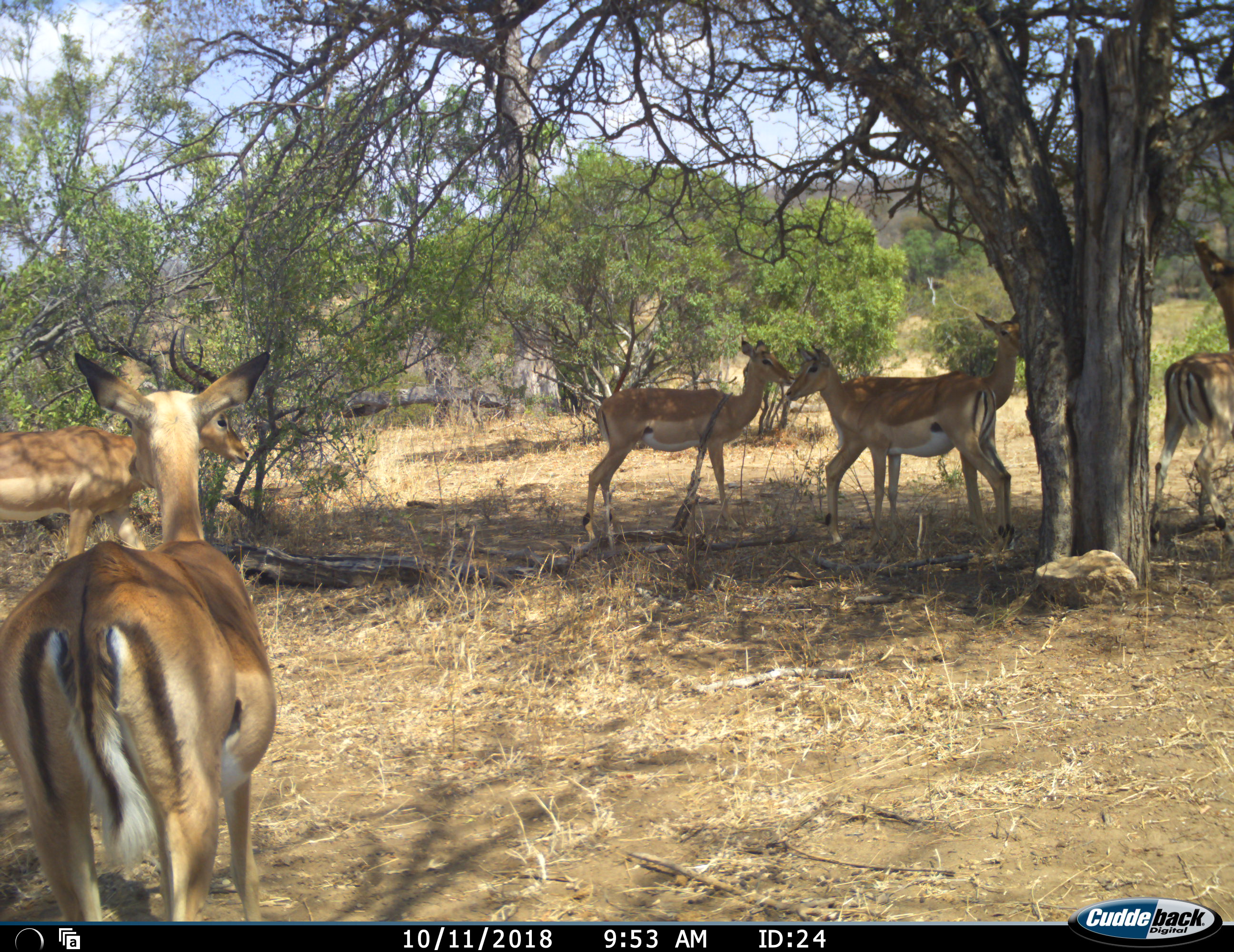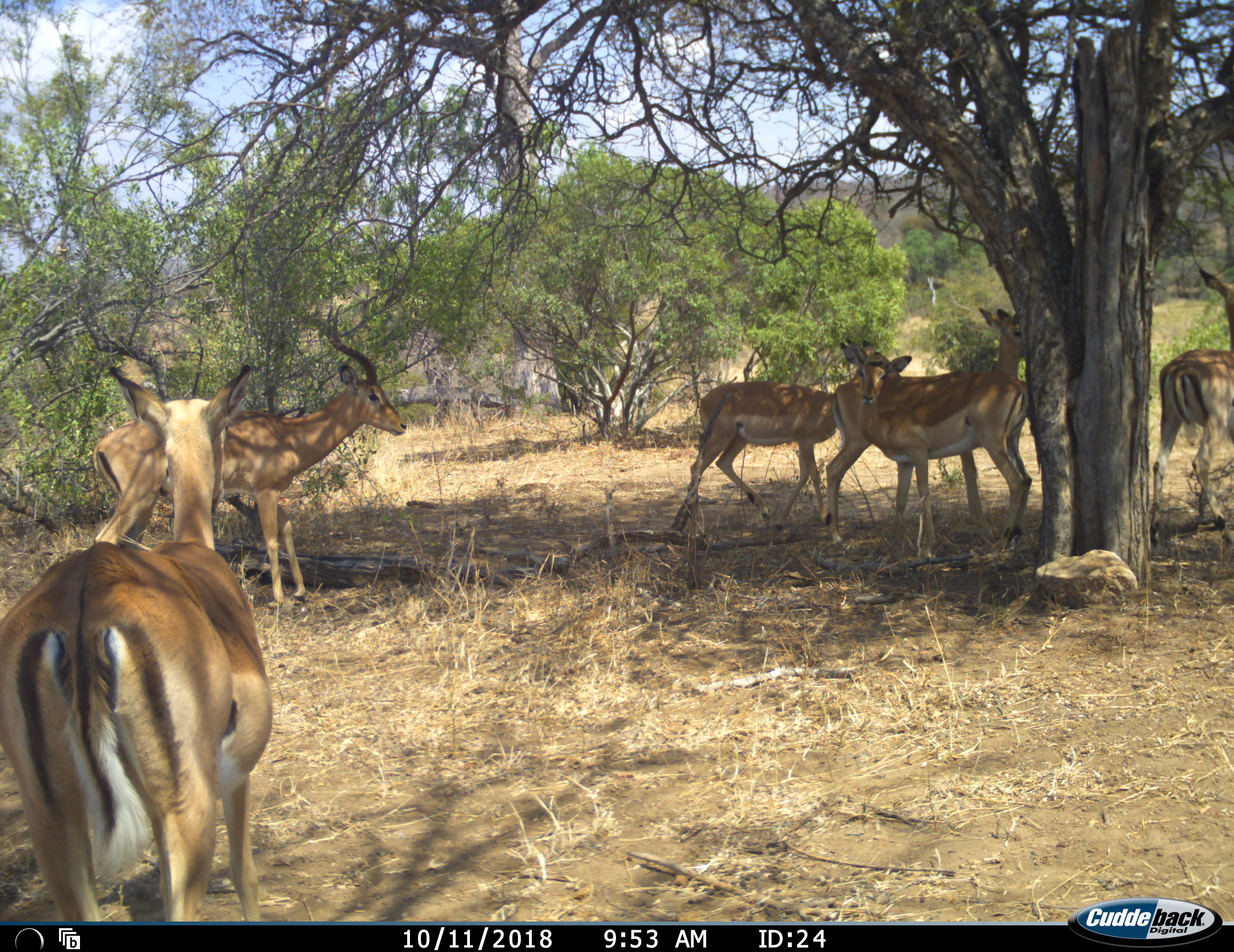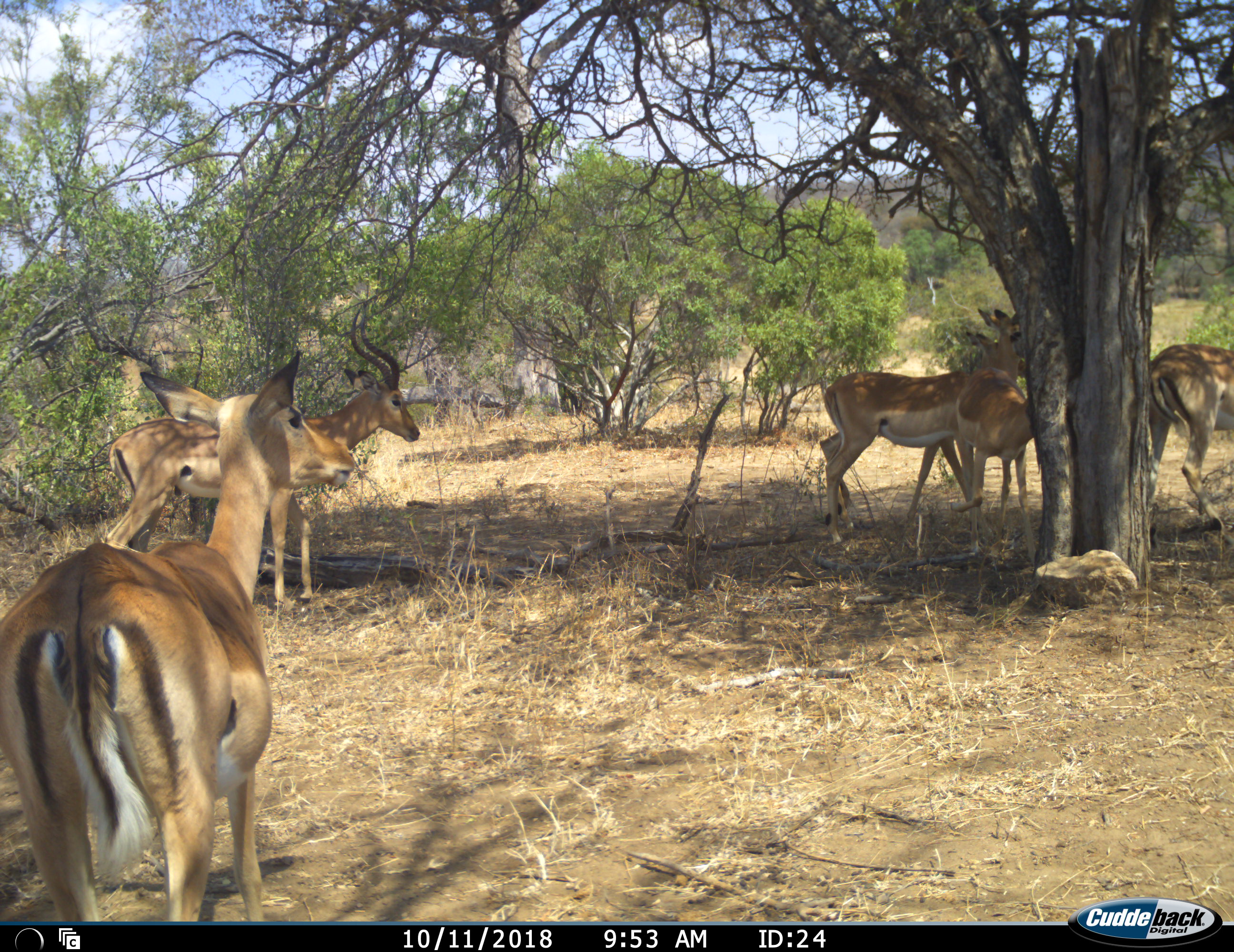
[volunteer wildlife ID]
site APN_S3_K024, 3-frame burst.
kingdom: Animalia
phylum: Chordata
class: Mammalia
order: Artiodactyla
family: Bovidae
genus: Aepyceros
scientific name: Aepyceros melampus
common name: impala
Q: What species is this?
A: Impala (Aepyceros melampus).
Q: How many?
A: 7.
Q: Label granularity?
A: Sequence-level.